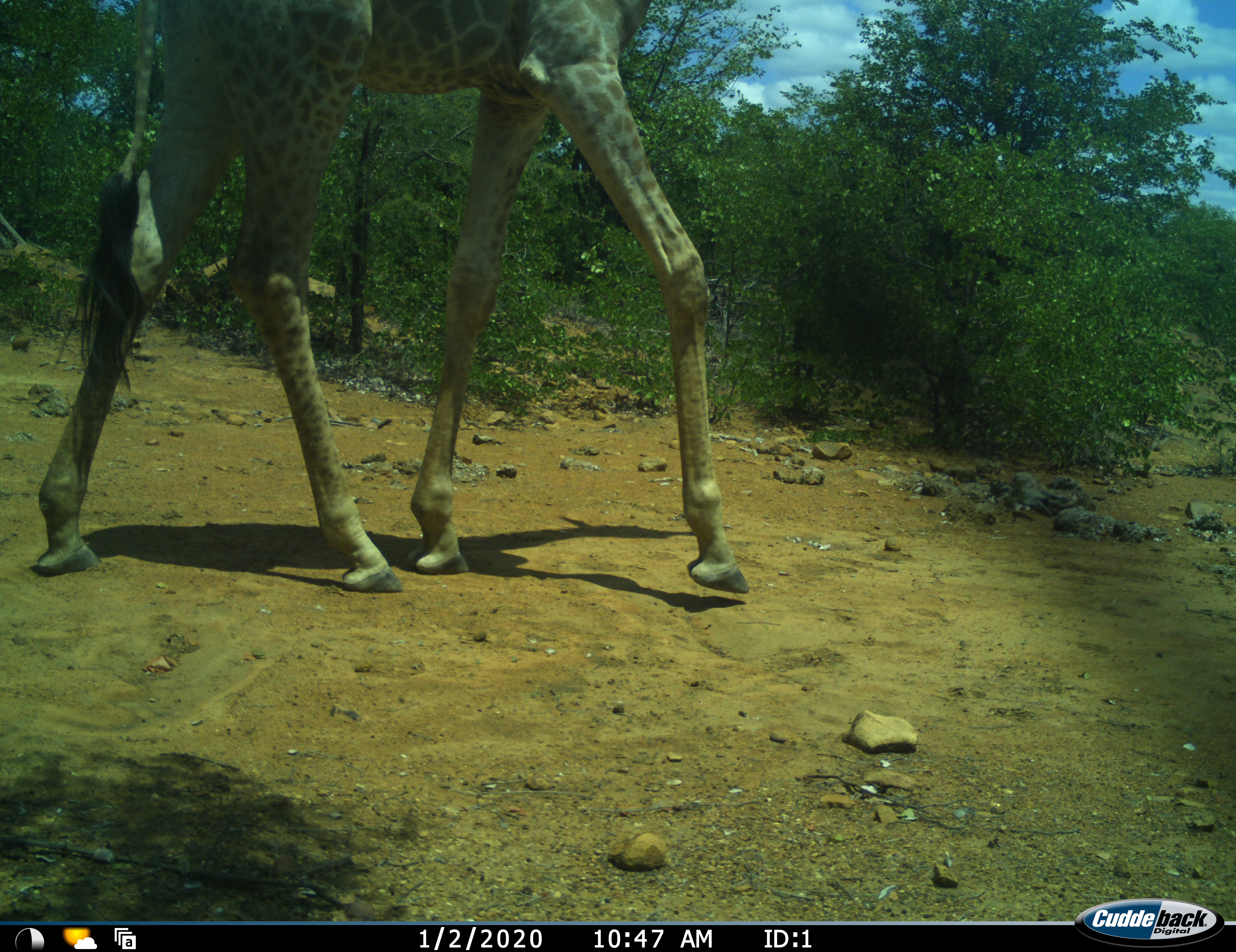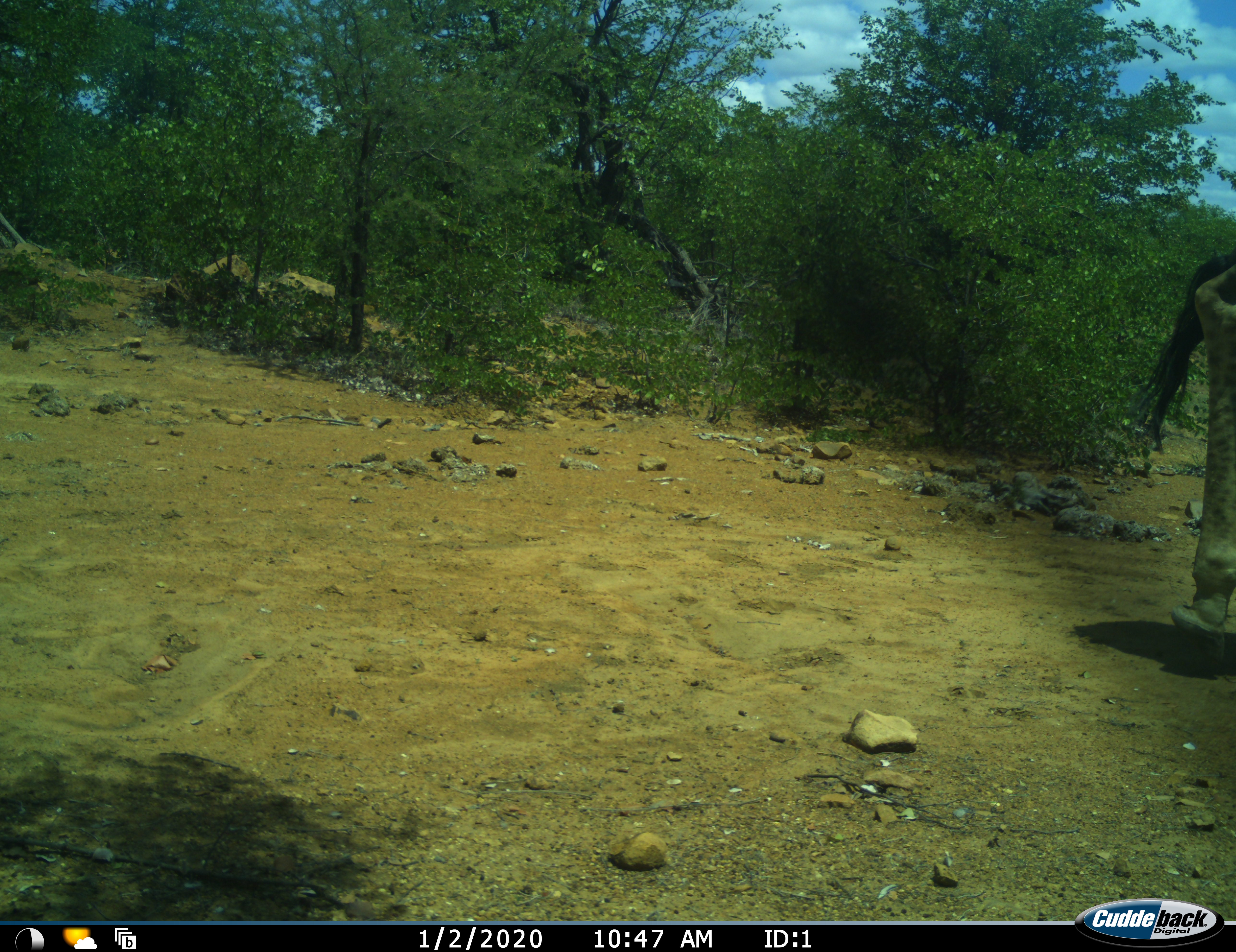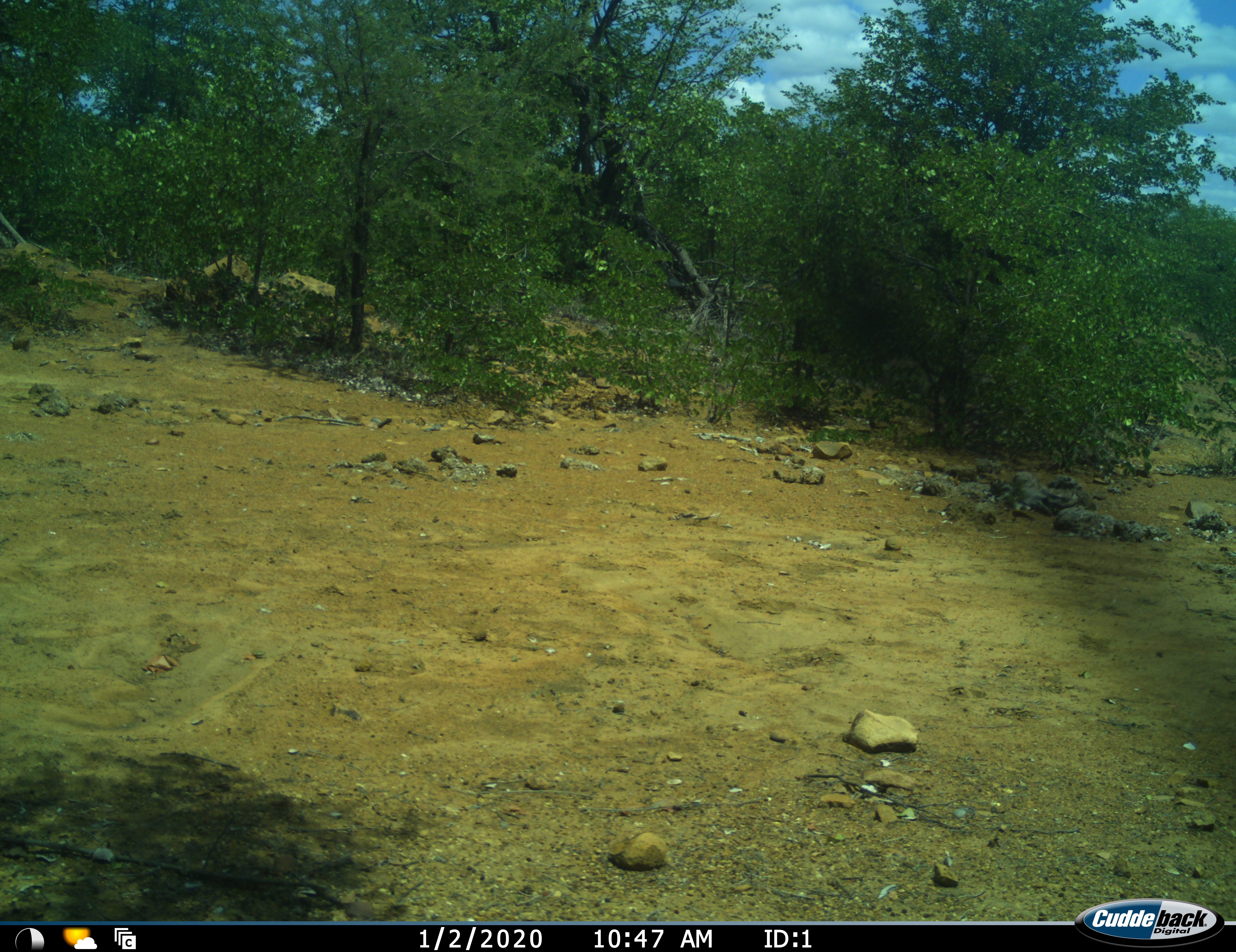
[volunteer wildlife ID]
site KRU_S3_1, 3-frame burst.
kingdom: Animalia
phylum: Chordata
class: Mammalia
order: Artiodactyla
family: Giraffidae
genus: Giraffa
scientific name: Giraffa camelopardalis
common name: giraffe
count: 1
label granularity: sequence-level